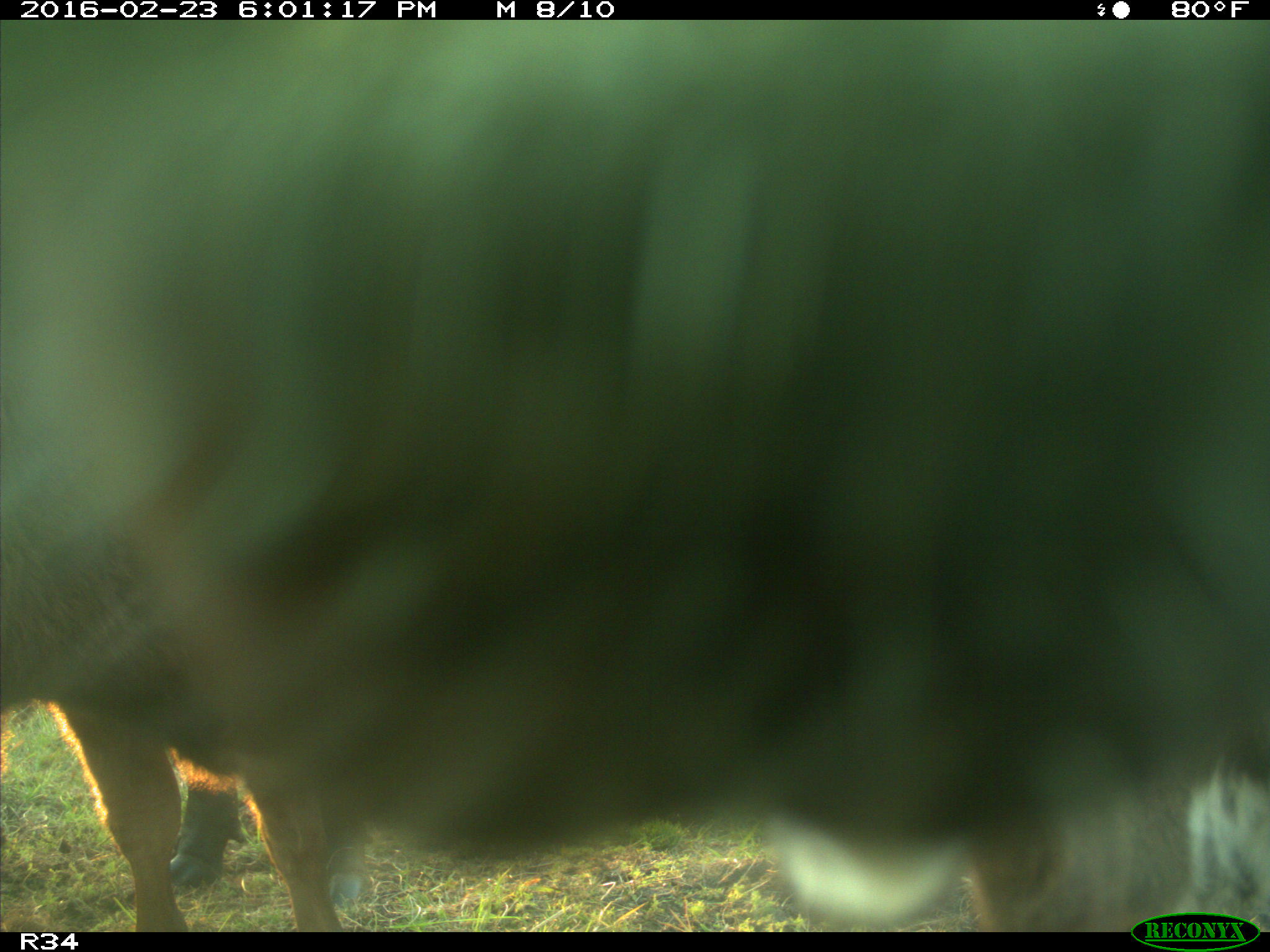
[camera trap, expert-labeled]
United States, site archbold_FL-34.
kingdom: Animalia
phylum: Chordata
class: Mammalia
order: Artiodactyla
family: Bovidae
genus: Bos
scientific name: Bos taurus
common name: domestic cow